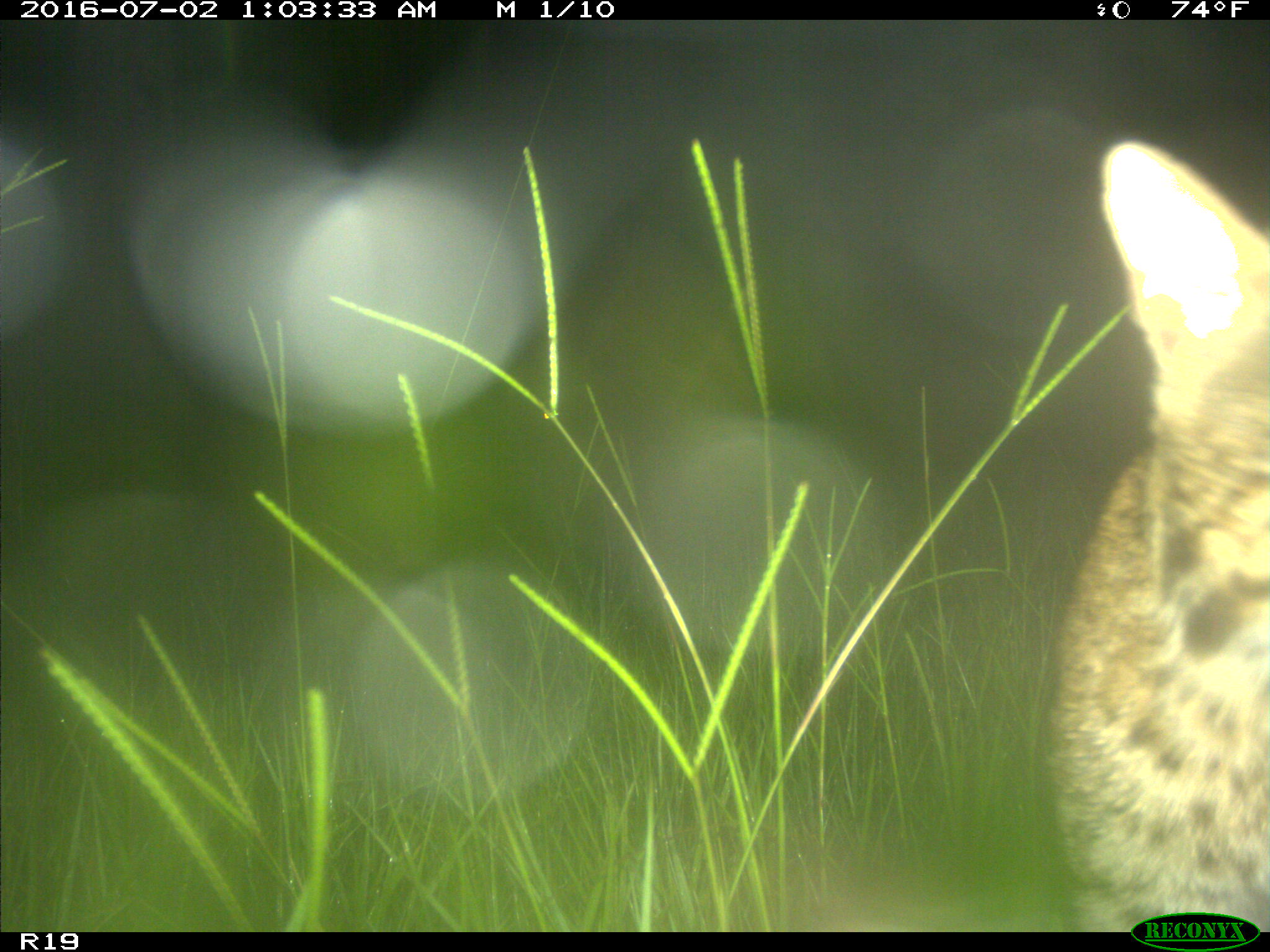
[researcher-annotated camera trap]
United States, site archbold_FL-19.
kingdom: Animalia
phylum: Chordata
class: Mammalia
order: Carnivora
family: Felidae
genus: Lynx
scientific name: Lynx rufus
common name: bobcat